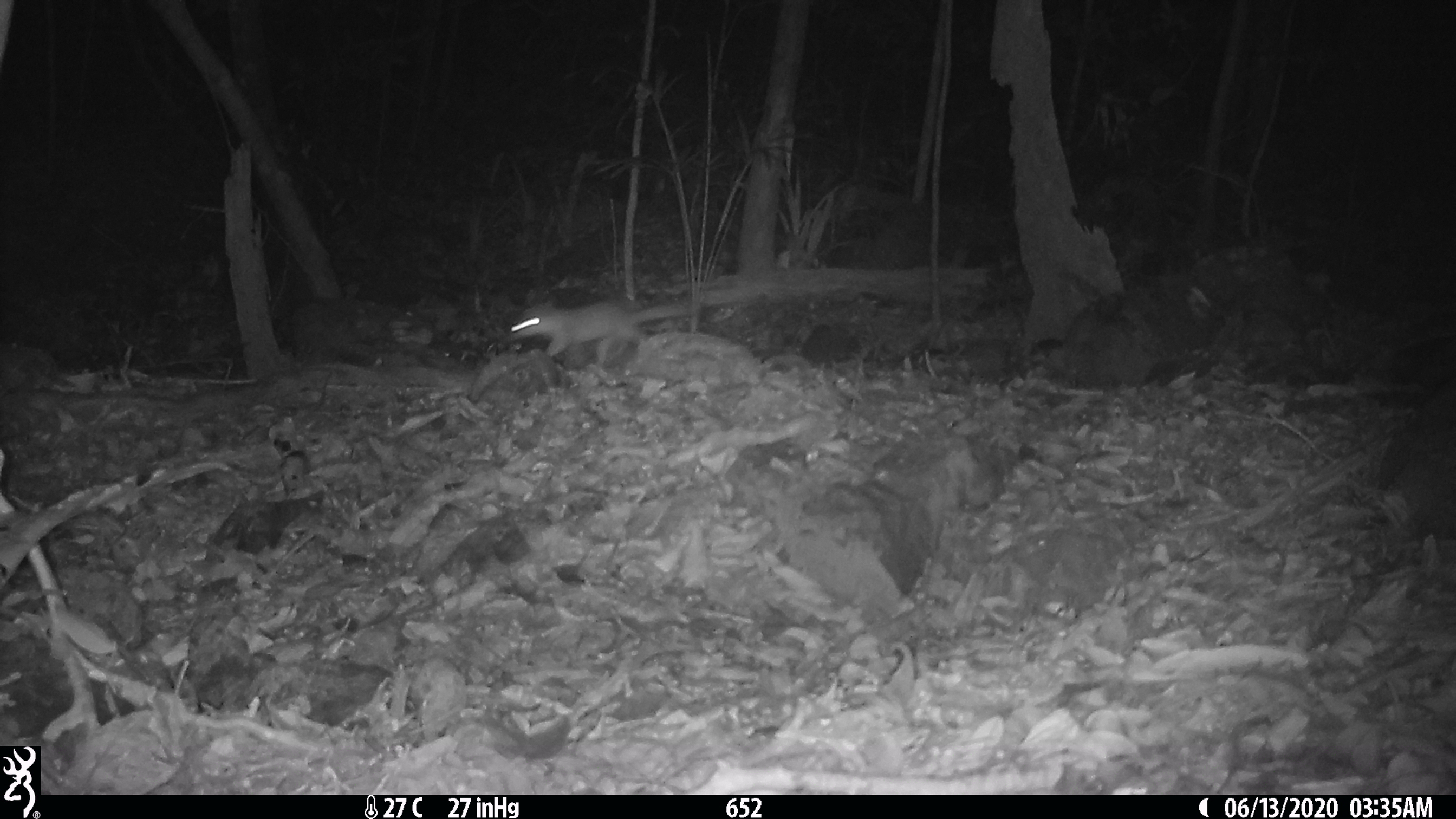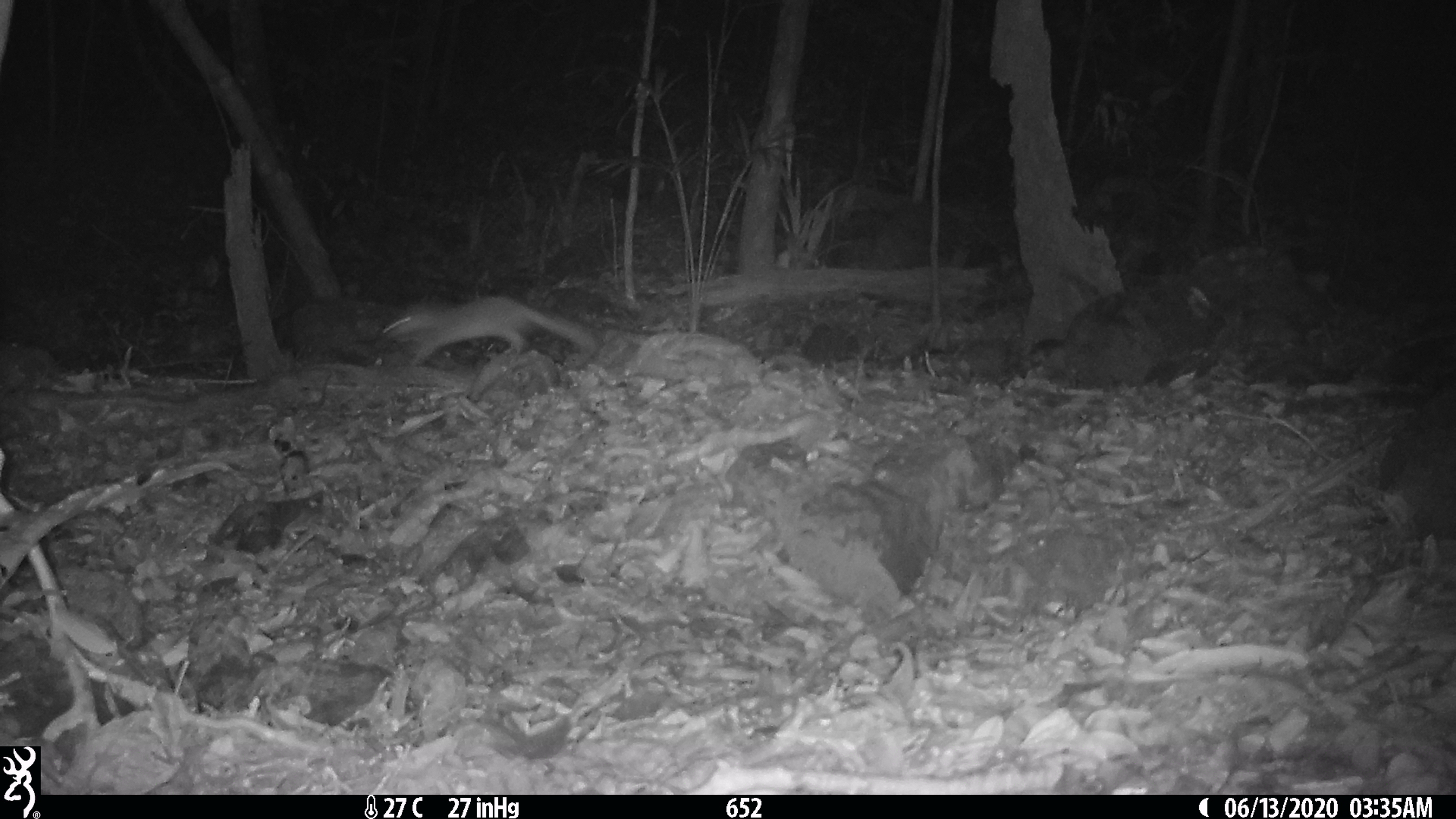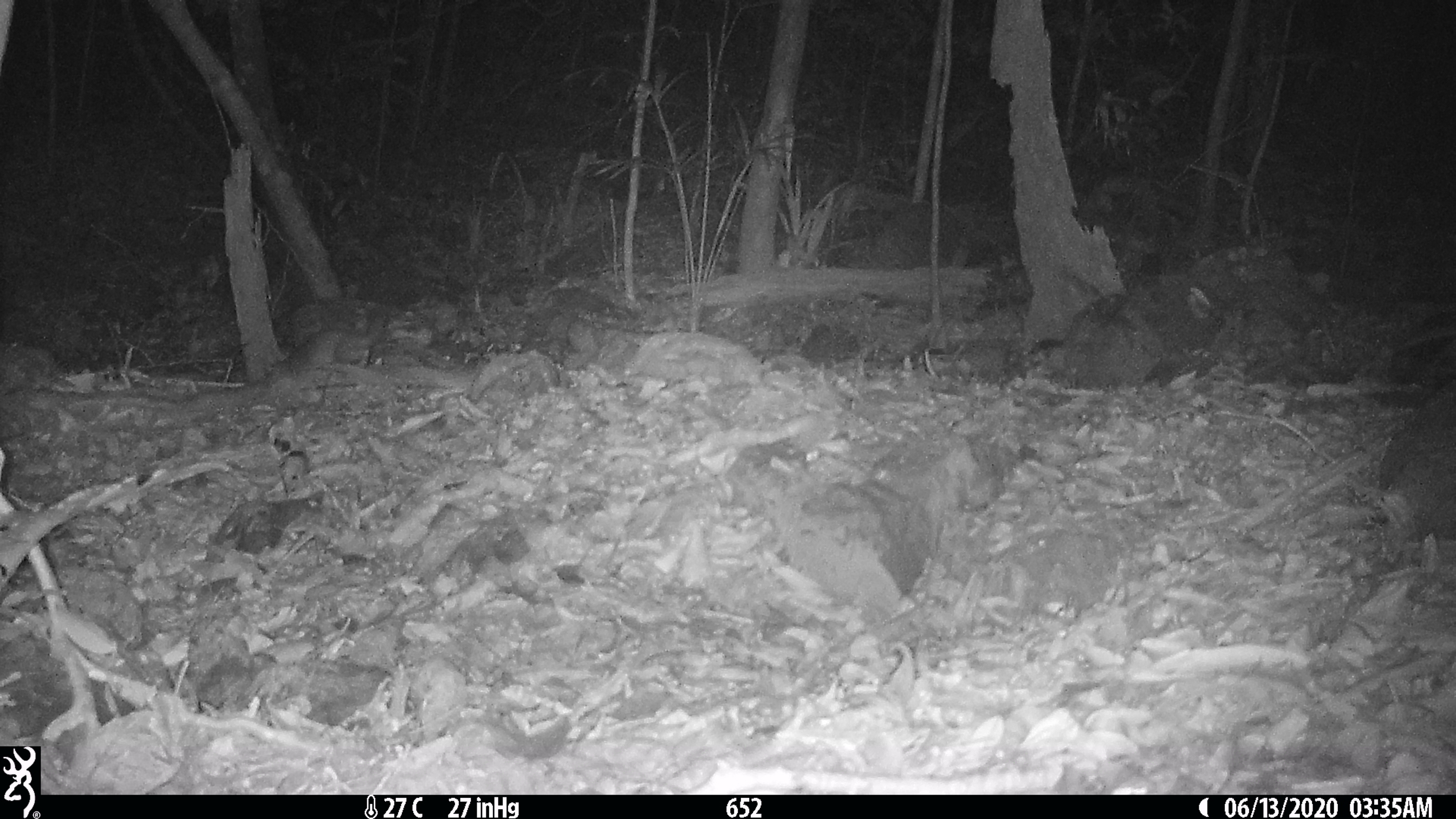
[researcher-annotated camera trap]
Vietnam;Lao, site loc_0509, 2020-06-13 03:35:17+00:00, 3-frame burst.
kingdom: Animalia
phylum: Chordata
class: Mammalia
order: Carnivora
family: Mustelidae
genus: Melogale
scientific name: Melogale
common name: ferret badger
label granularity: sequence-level